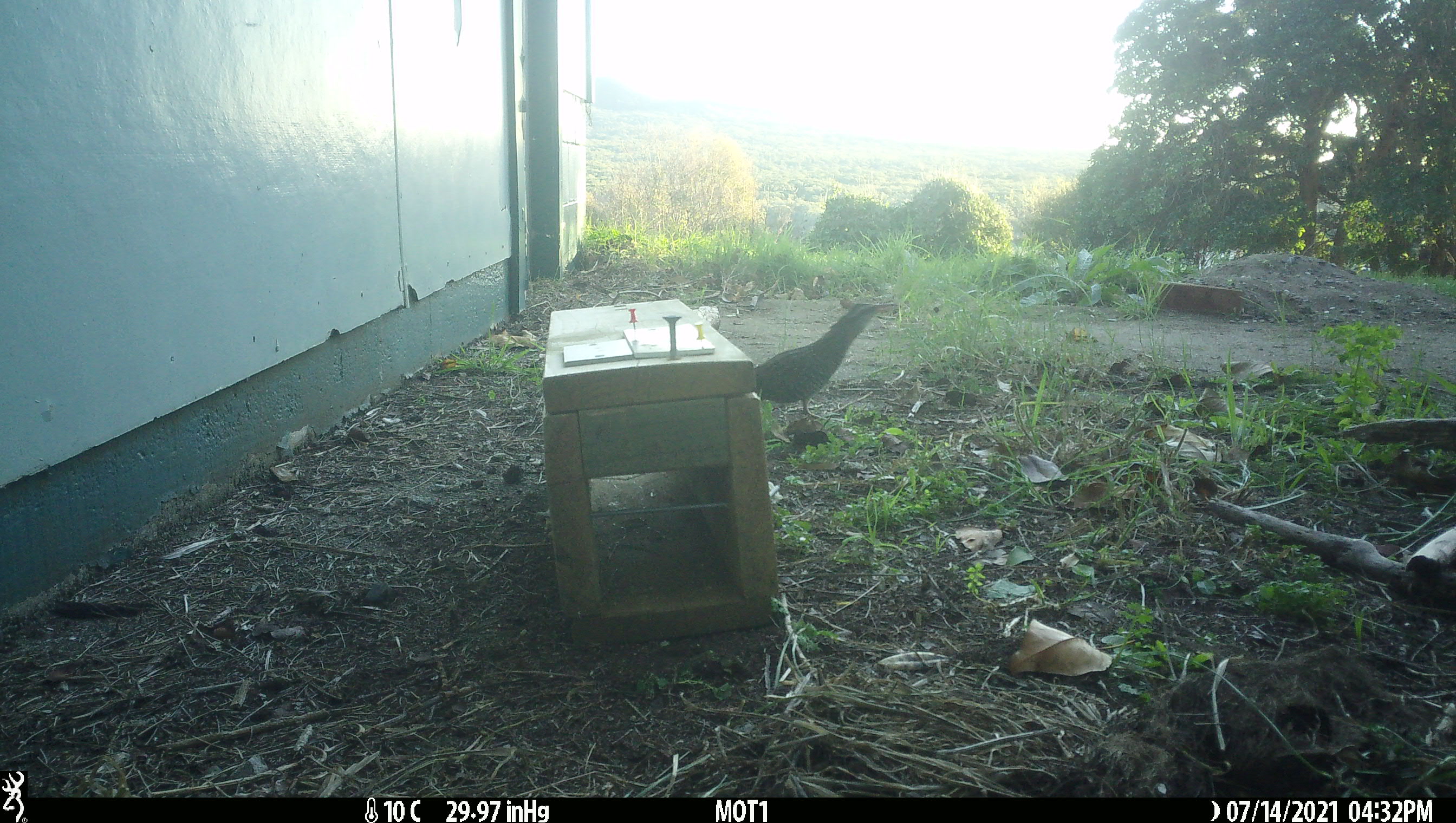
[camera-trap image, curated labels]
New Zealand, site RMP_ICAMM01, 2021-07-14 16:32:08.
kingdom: Animalia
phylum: Chordata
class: Aves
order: Gruiformes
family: Rallidae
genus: Gallirallus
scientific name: Gallirallus philippensis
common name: buff-banded rail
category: banded rail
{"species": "banded rail (buff-banded rail) (Gallirallus philippensis)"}